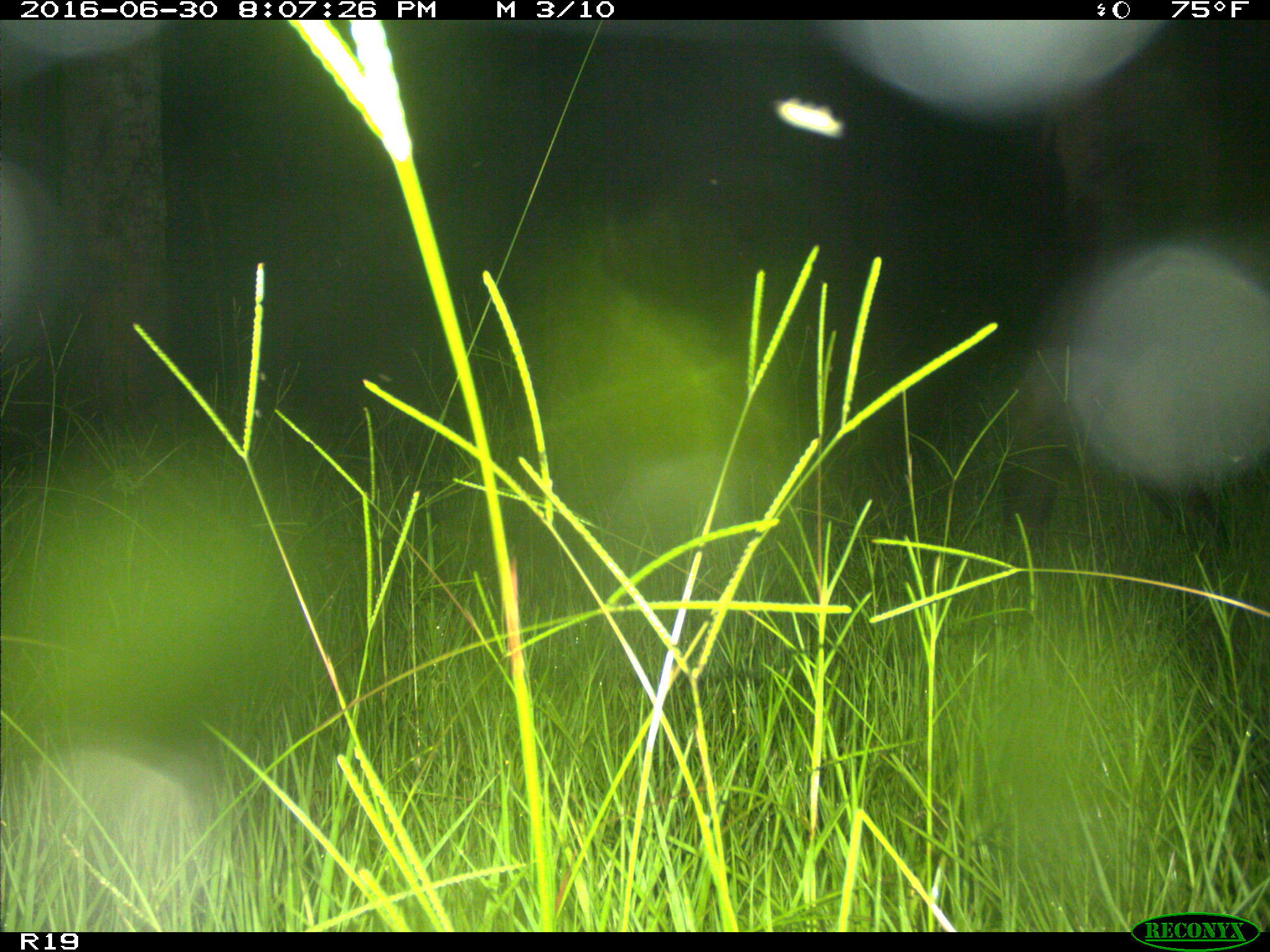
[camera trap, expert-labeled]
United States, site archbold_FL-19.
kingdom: Animalia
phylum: Chordata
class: Mammalia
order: Artiodactyla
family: Bovidae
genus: Bos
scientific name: Bos taurus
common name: domestic cow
Bos taurus (domestic cow).